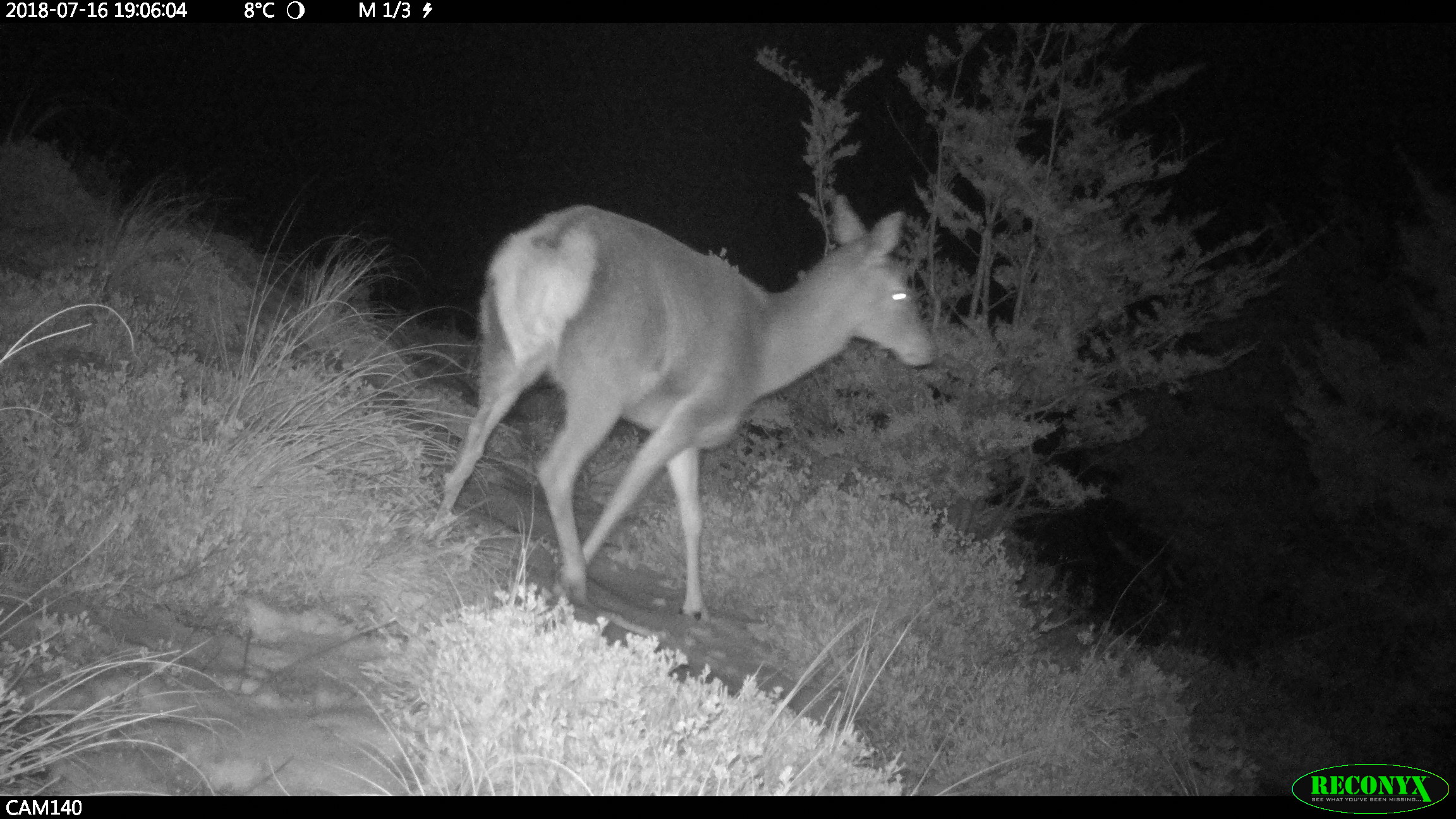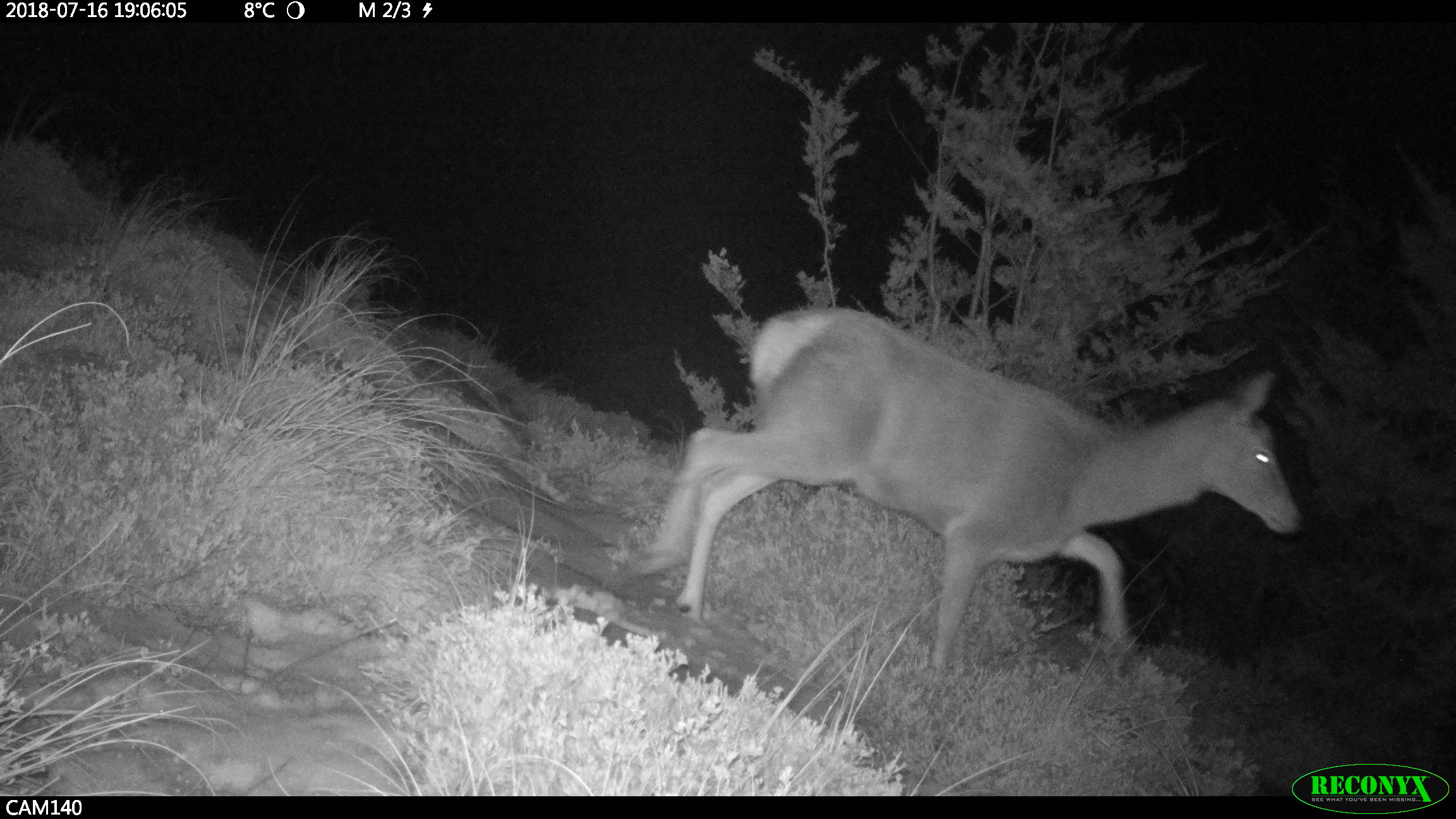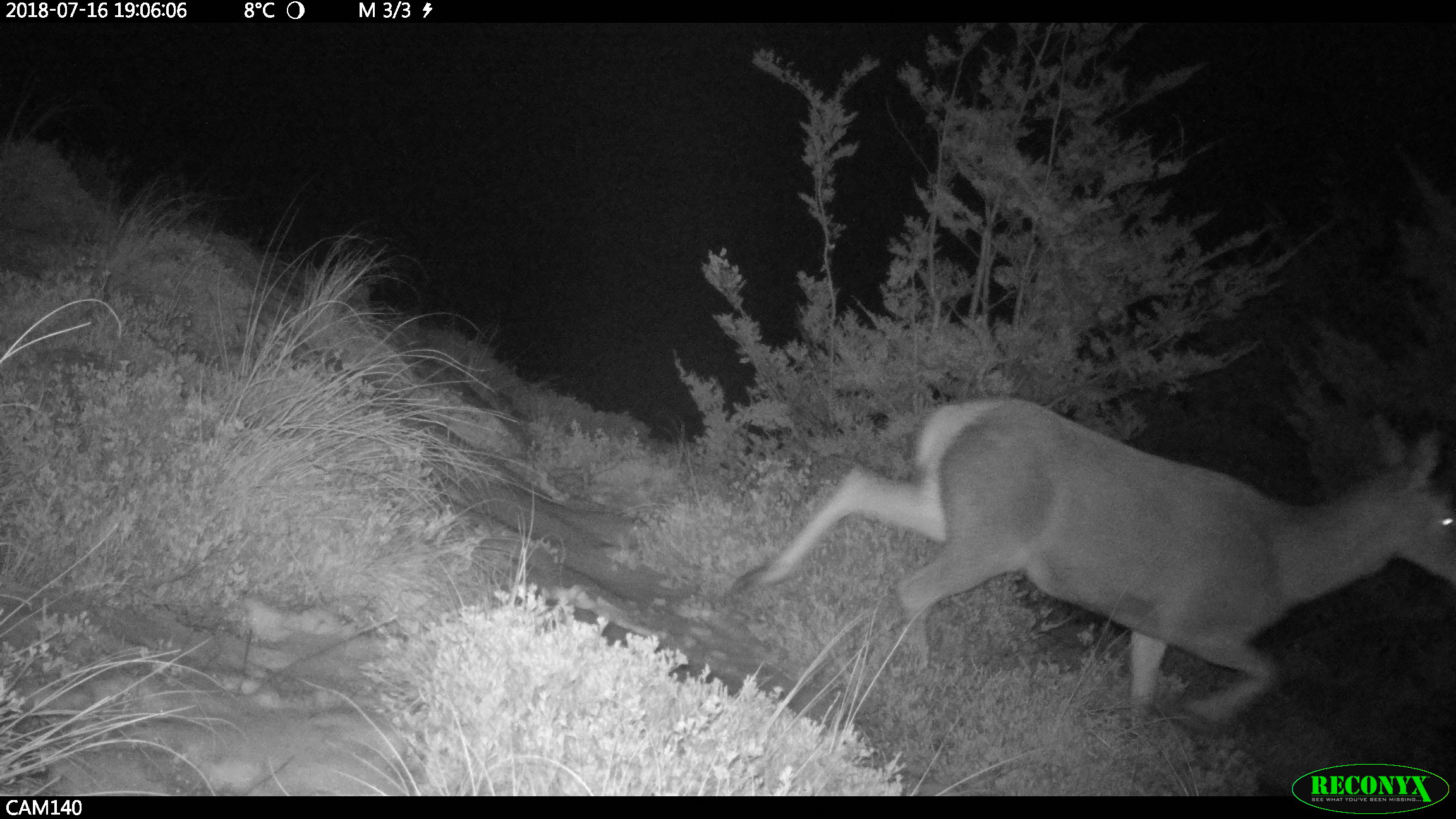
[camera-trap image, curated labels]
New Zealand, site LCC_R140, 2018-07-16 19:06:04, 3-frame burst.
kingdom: Animalia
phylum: Chordata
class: Mammalia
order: Artiodactyla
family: Cervidae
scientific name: Cervidae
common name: deer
Deer (Cervidae).